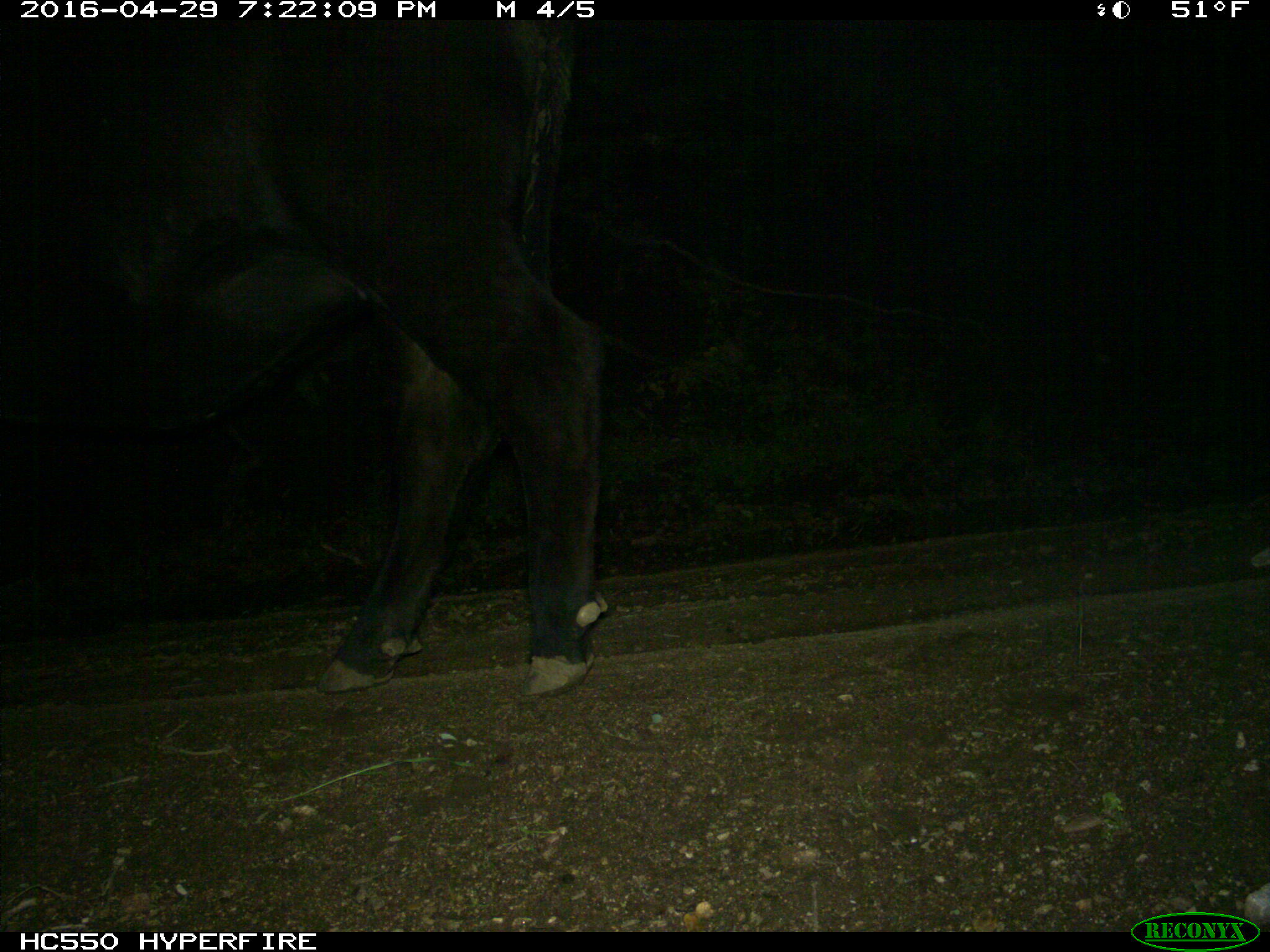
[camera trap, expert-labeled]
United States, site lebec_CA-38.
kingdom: Animalia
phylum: Chordata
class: Mammalia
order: Artiodactyla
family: Bovidae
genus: Bos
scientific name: Bos taurus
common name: domestic cow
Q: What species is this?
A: Bos taurus (domestic cow).